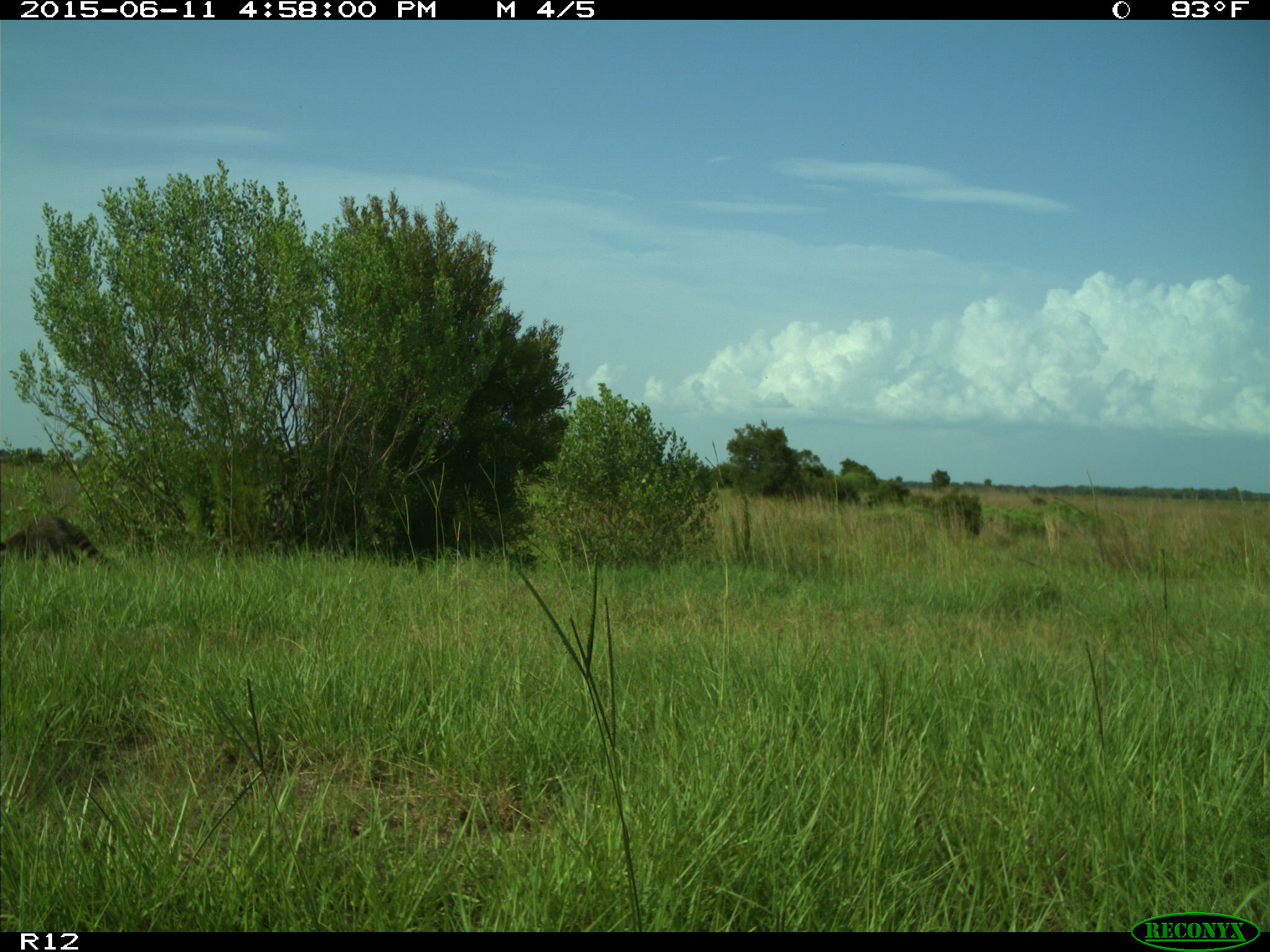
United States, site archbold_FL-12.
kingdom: Animalia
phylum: Chordata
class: Mammalia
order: Carnivora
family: Procyonidae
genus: Procyon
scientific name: Procyon lotor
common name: common raccoon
Procyon lotor (common raccoon).